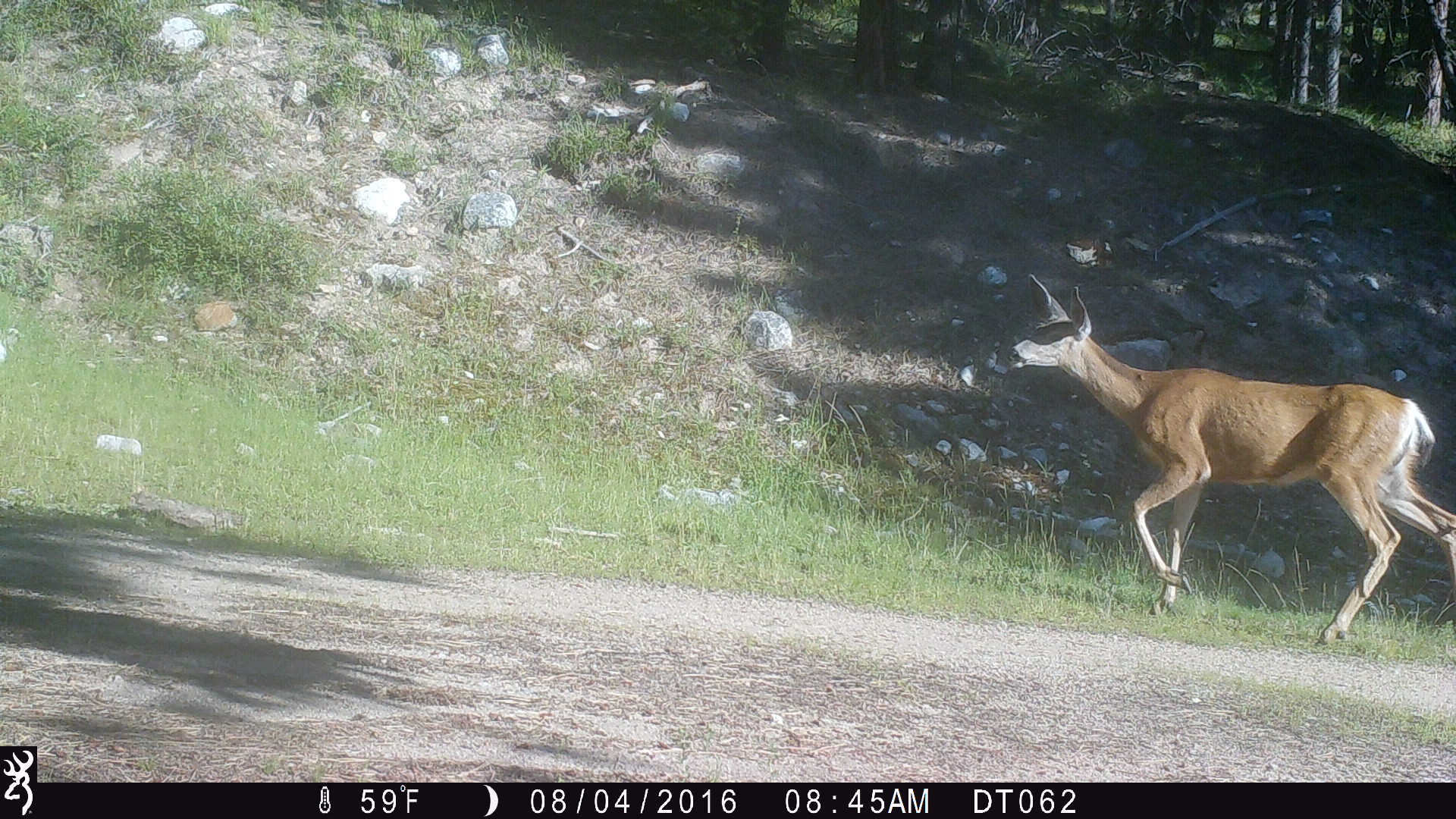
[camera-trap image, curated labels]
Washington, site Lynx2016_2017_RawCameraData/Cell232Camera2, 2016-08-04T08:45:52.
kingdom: Animalia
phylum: Chordata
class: Mammalia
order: Artiodactyla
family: Cervidae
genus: Odocoileus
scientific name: Odocoileus hemionus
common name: mule deer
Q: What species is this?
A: Odocoileus hemionus (mule deer).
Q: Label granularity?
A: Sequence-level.